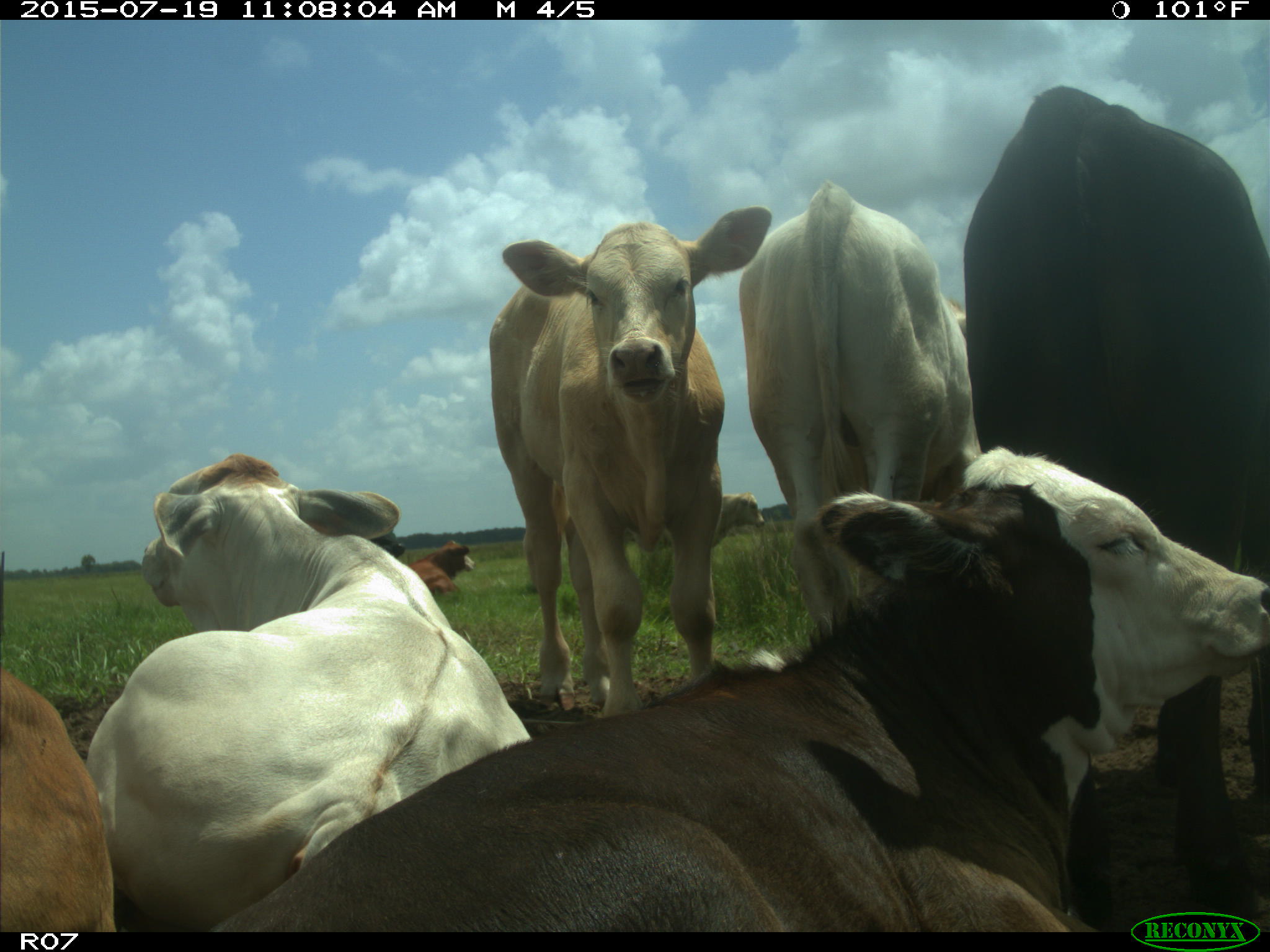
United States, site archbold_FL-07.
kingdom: Animalia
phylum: Chordata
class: Mammalia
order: Artiodactyla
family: Bovidae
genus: Bos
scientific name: Bos taurus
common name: domestic cow